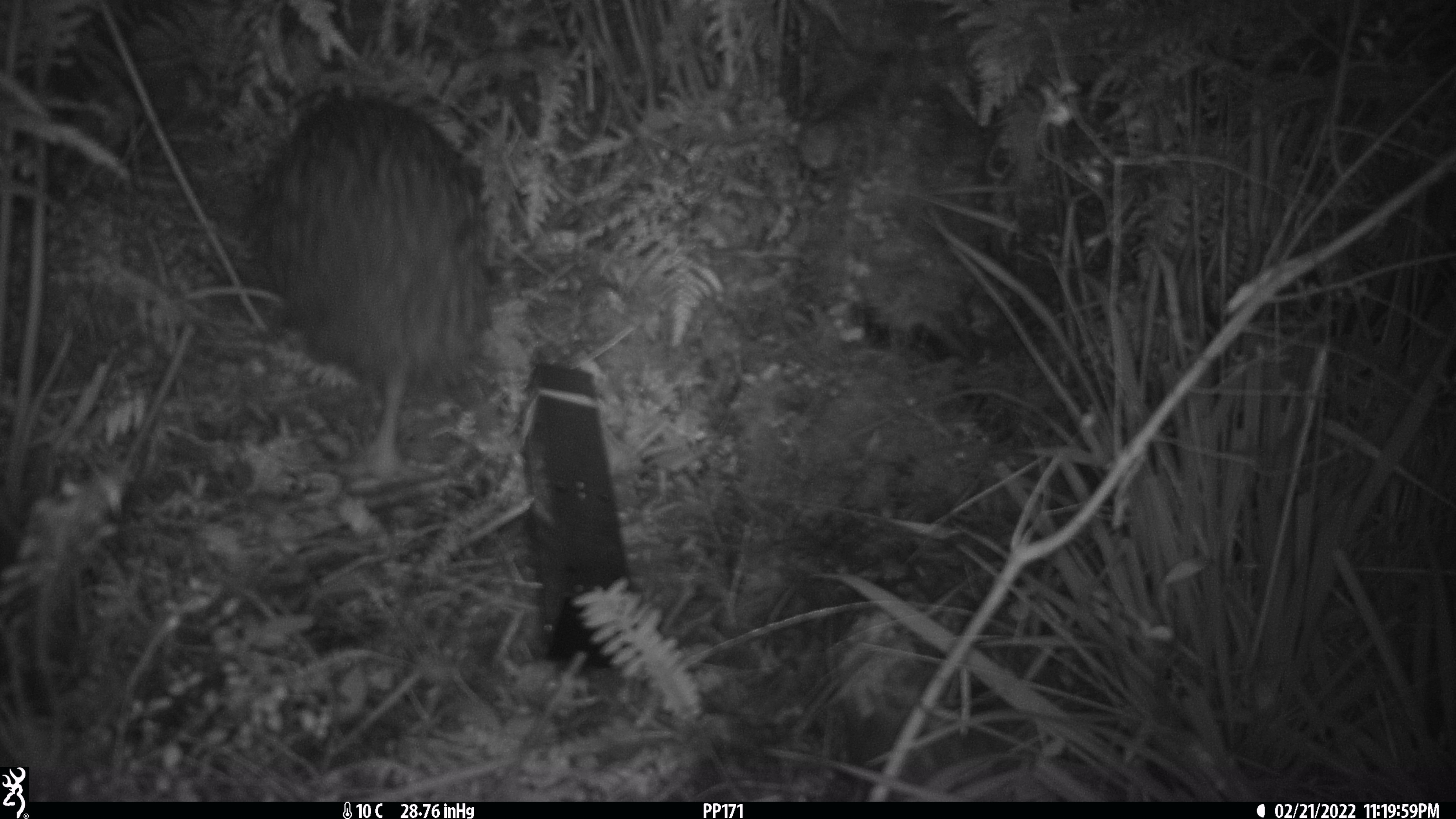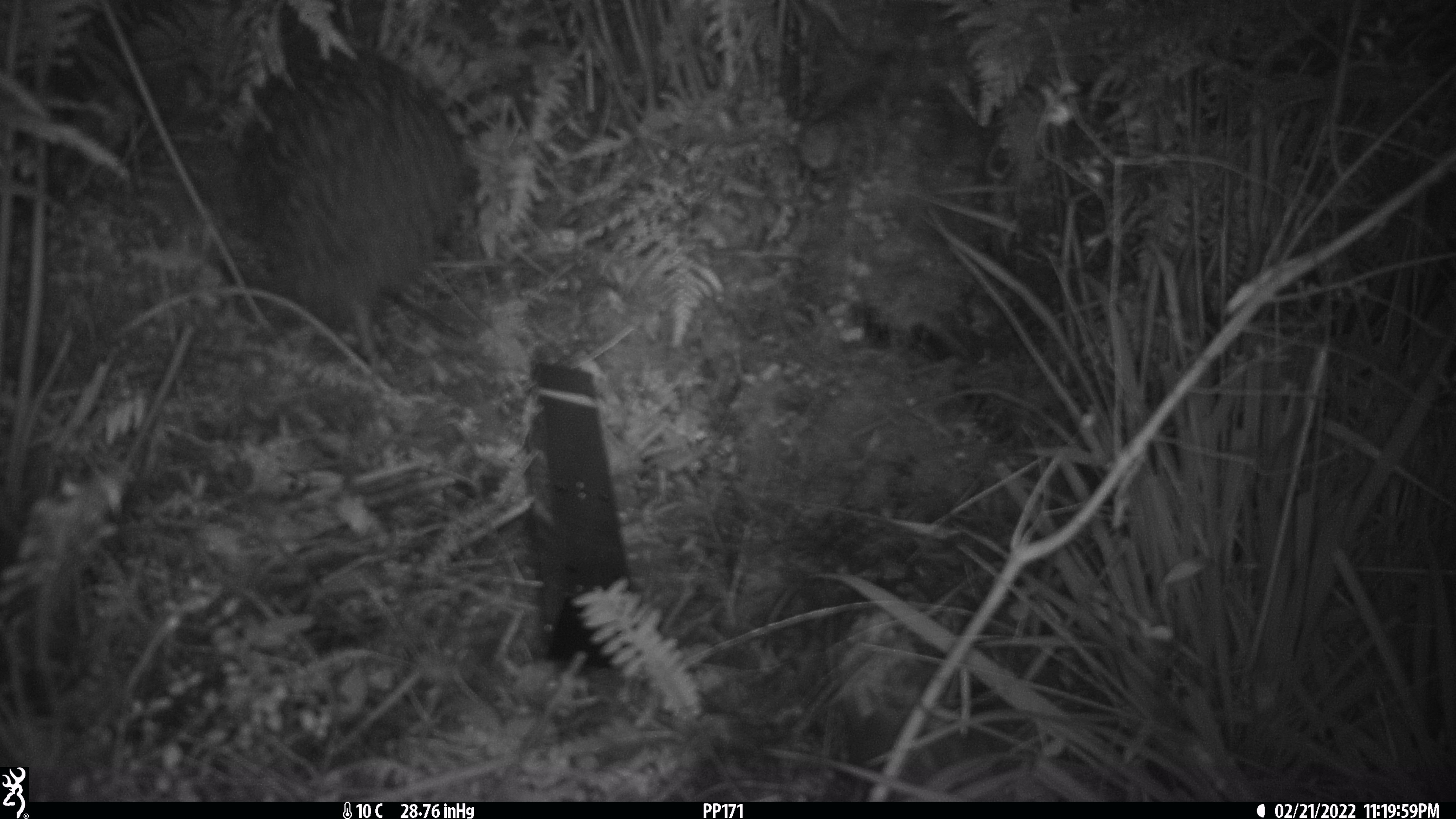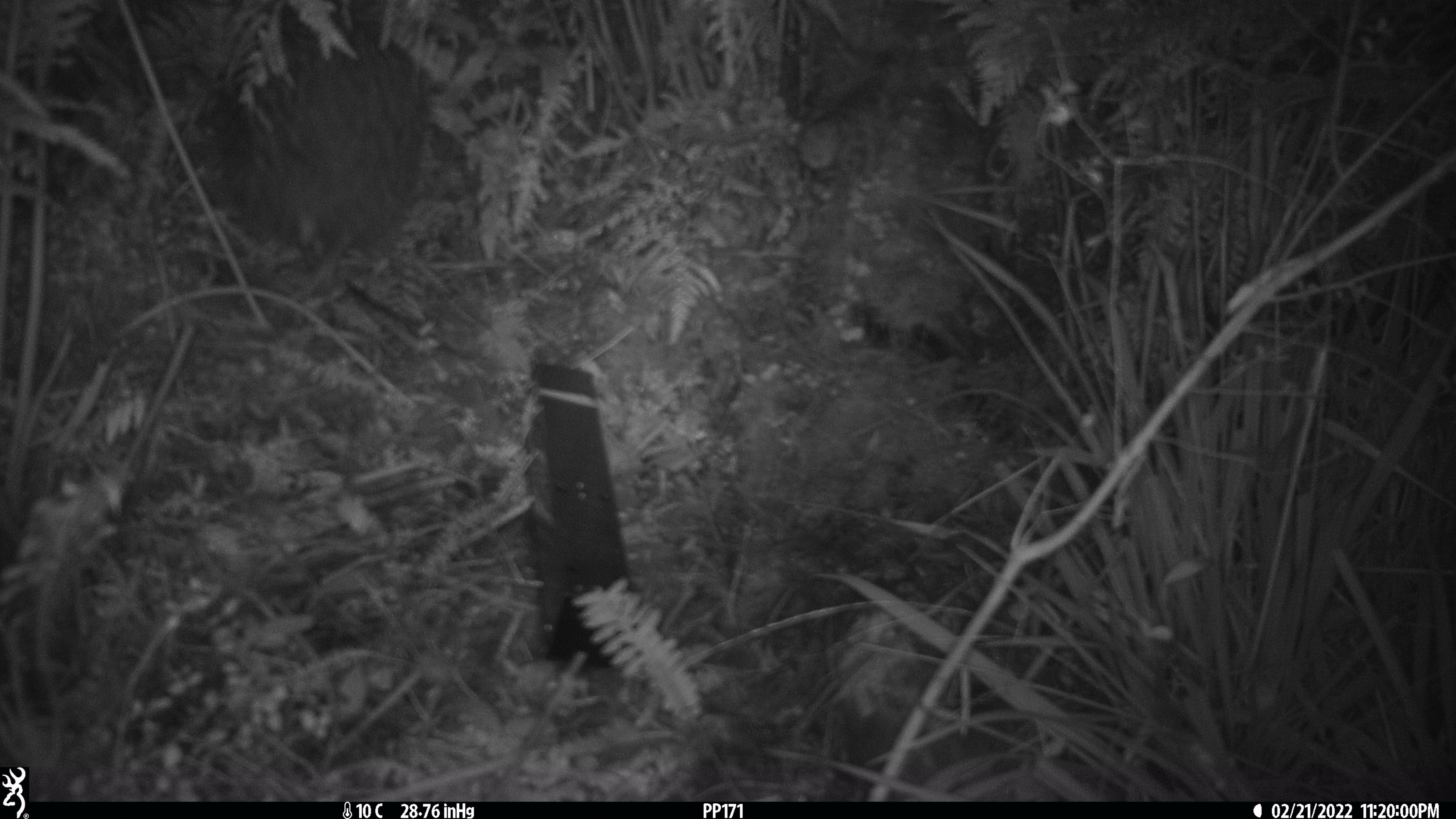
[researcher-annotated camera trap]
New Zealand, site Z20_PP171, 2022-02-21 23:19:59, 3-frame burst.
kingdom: Animalia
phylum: Chordata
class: Aves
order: Apterygiformes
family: Apterygidae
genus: Apteryx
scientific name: Apteryx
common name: kiwi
Kiwi (Apteryx).